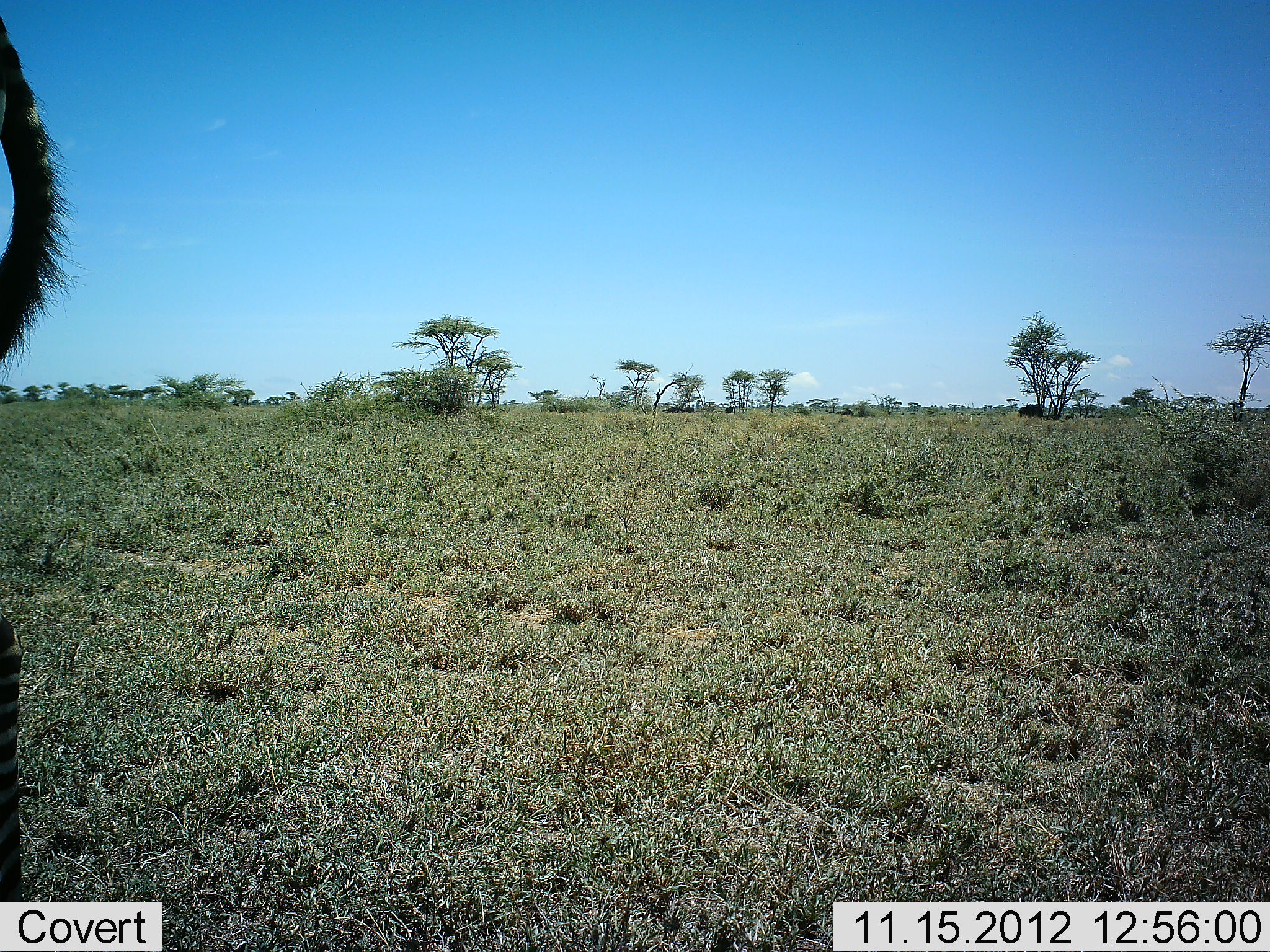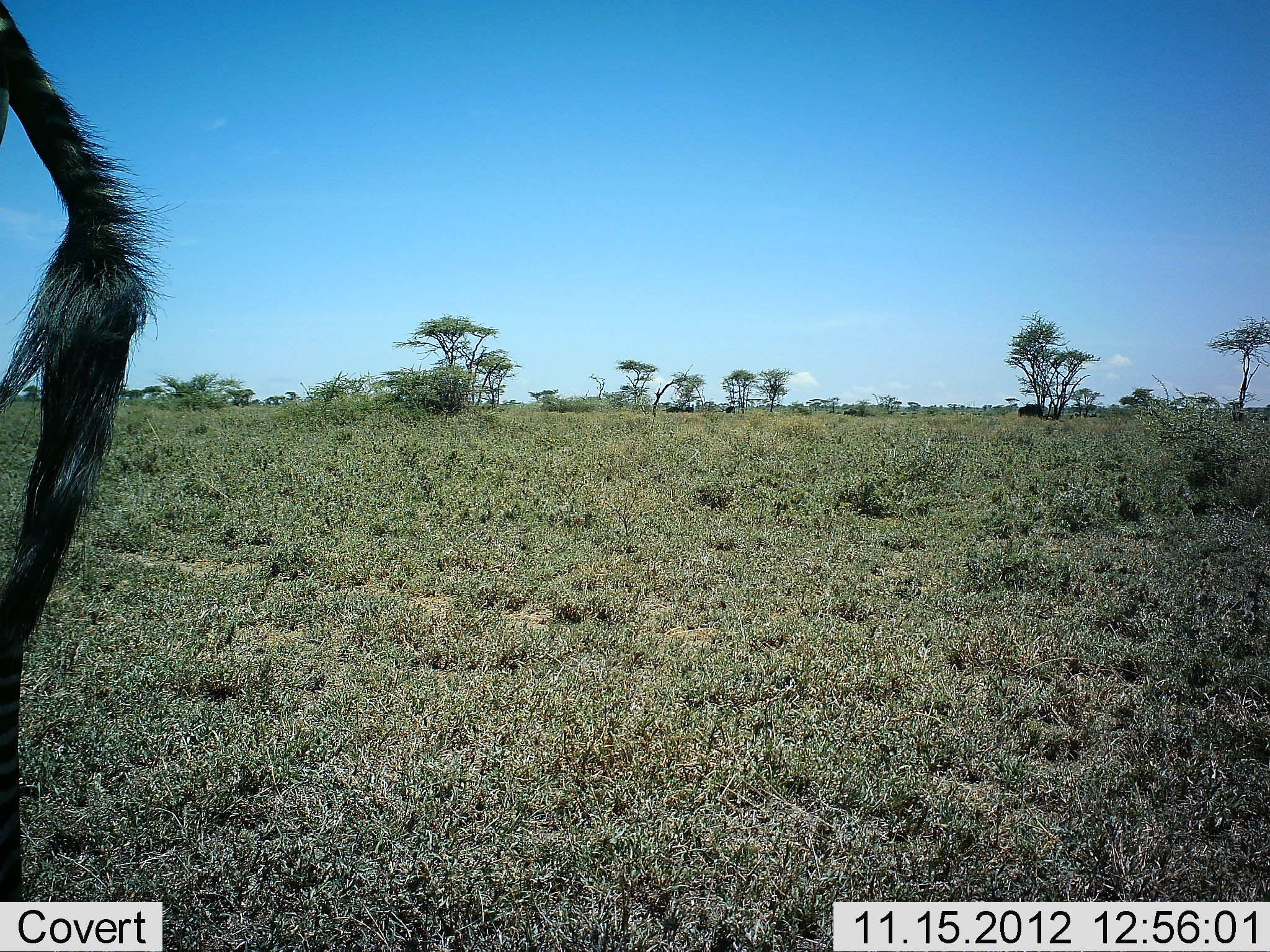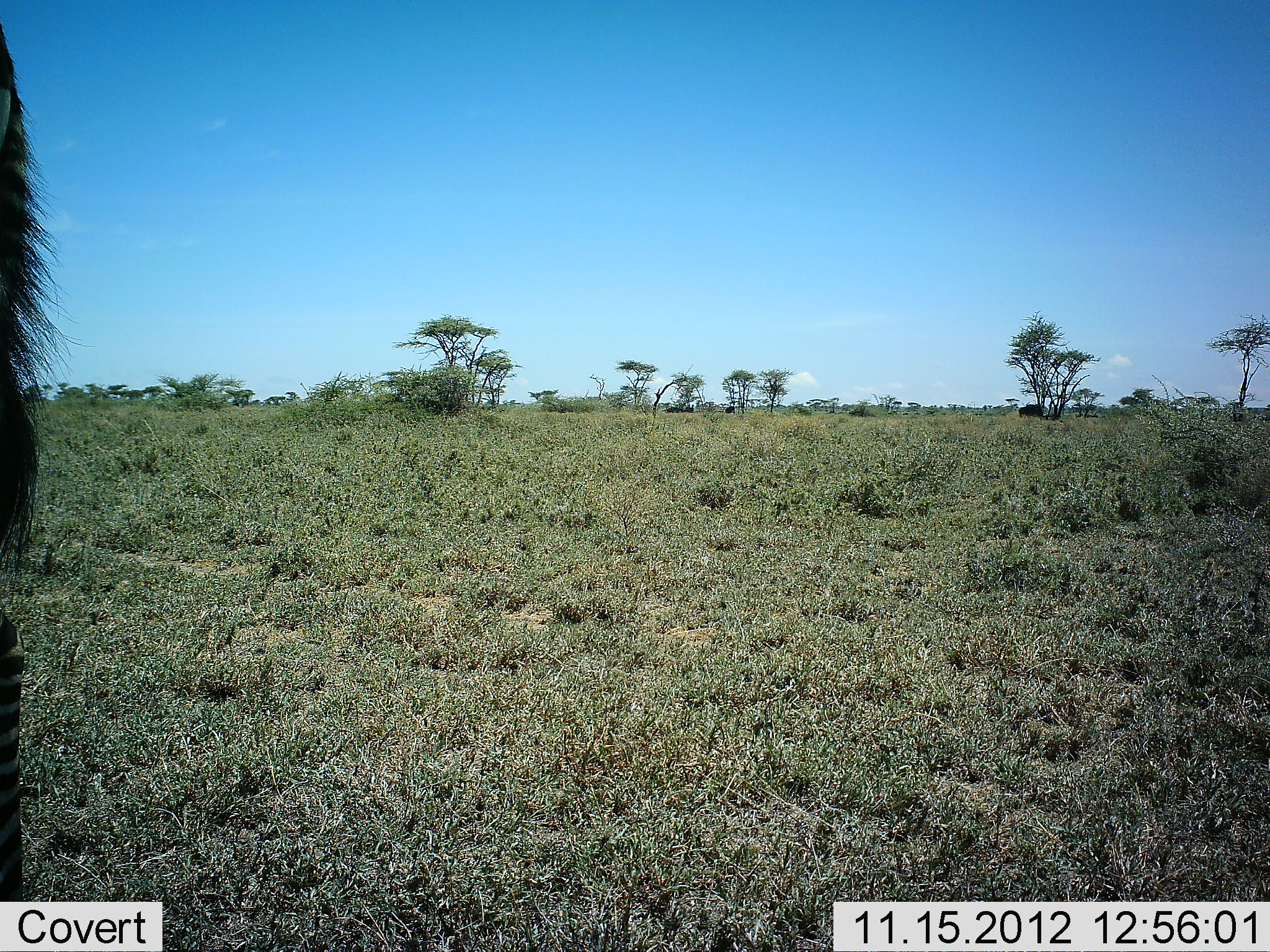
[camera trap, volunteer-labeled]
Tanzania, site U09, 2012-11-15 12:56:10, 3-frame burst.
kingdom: Animalia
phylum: Chordata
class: Mammalia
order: Perissodactyla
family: Equidae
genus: Equus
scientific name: Equus quagga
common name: plains zebra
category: zebra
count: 1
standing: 91%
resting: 0%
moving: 18%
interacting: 0%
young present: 0%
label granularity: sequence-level